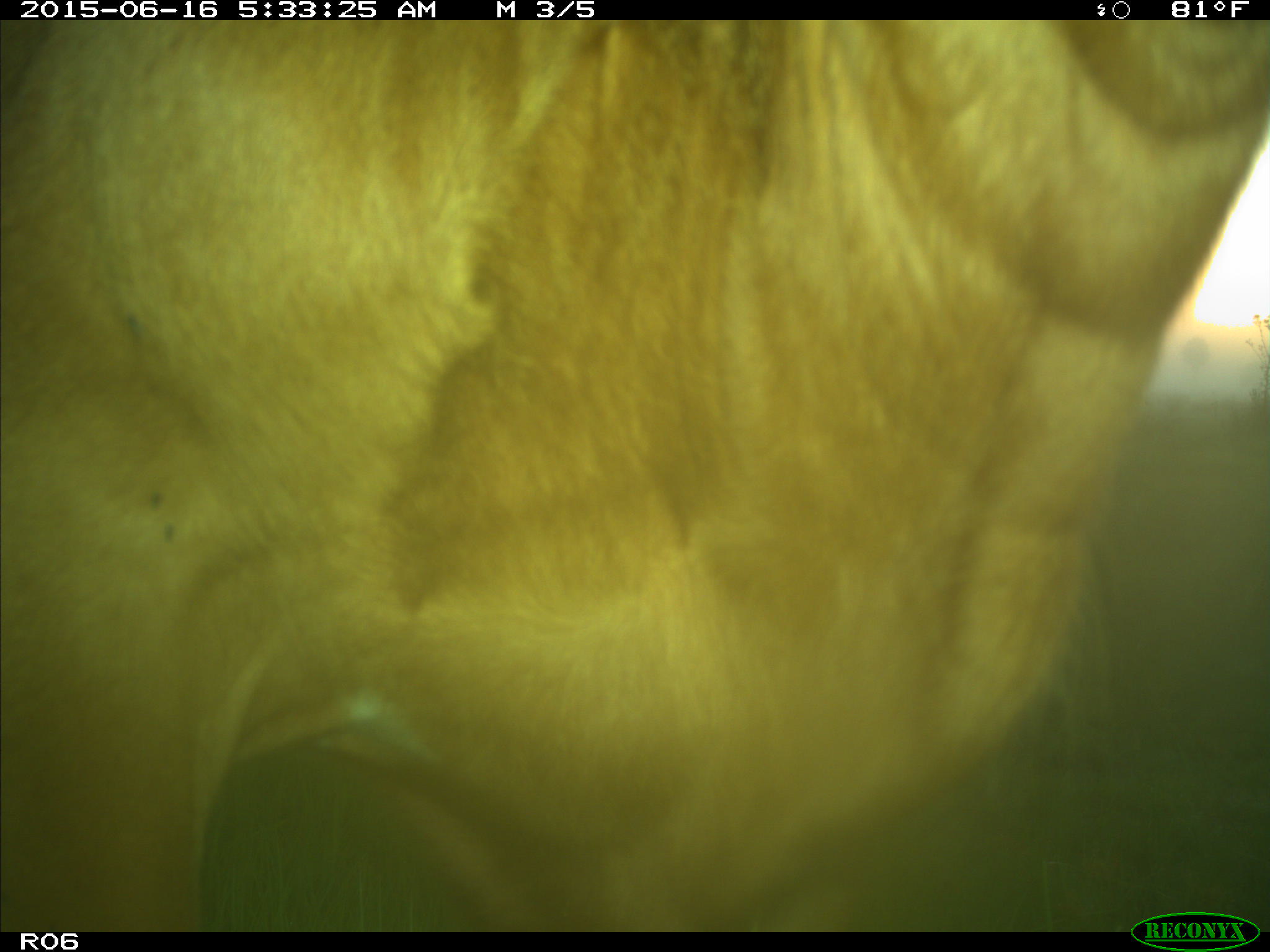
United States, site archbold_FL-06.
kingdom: Animalia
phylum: Chordata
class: Mammalia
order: Artiodactyla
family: Bovidae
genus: Bos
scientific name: Bos taurus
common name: domestic cow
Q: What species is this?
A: Bos taurus (domestic cow).